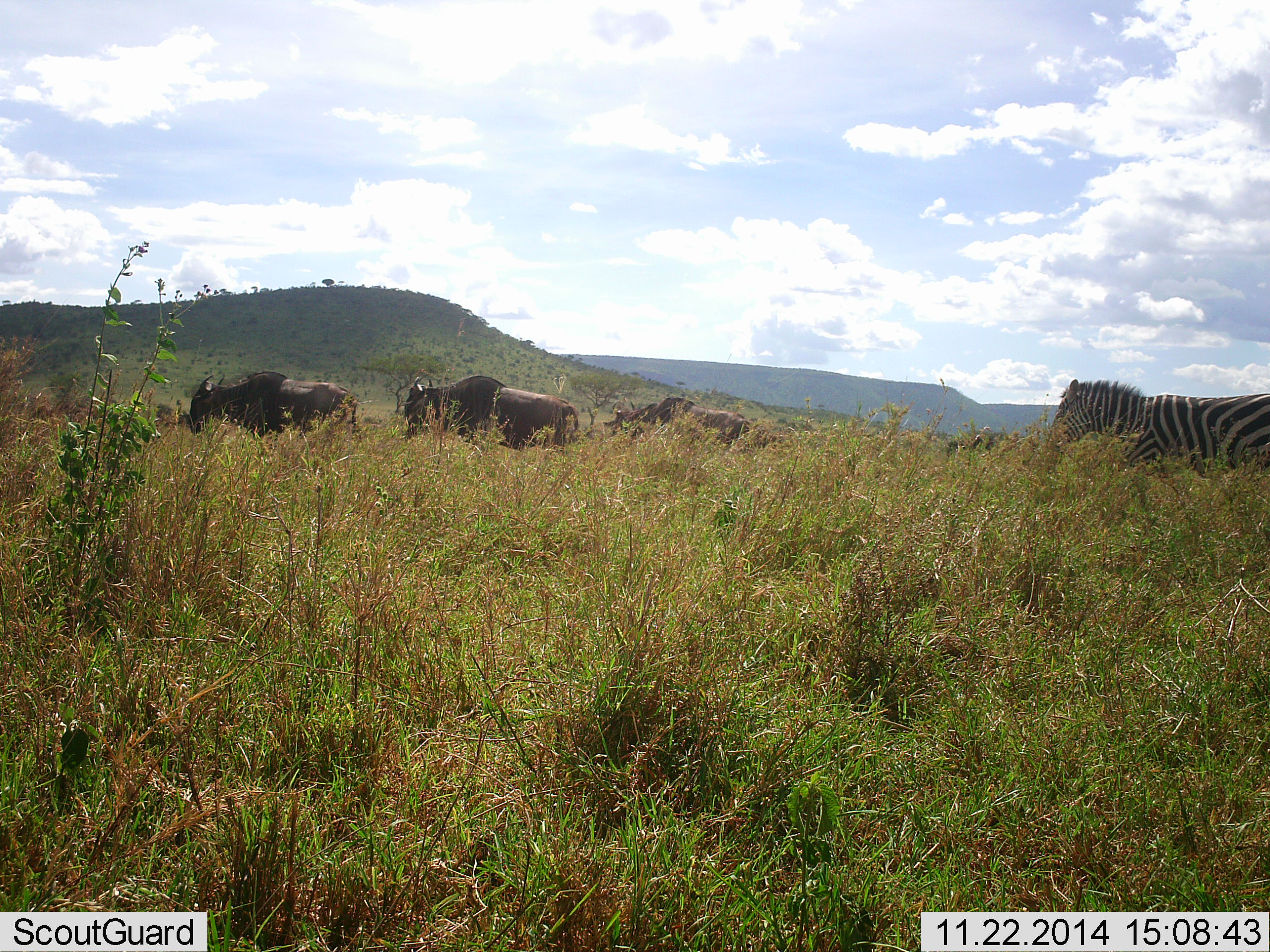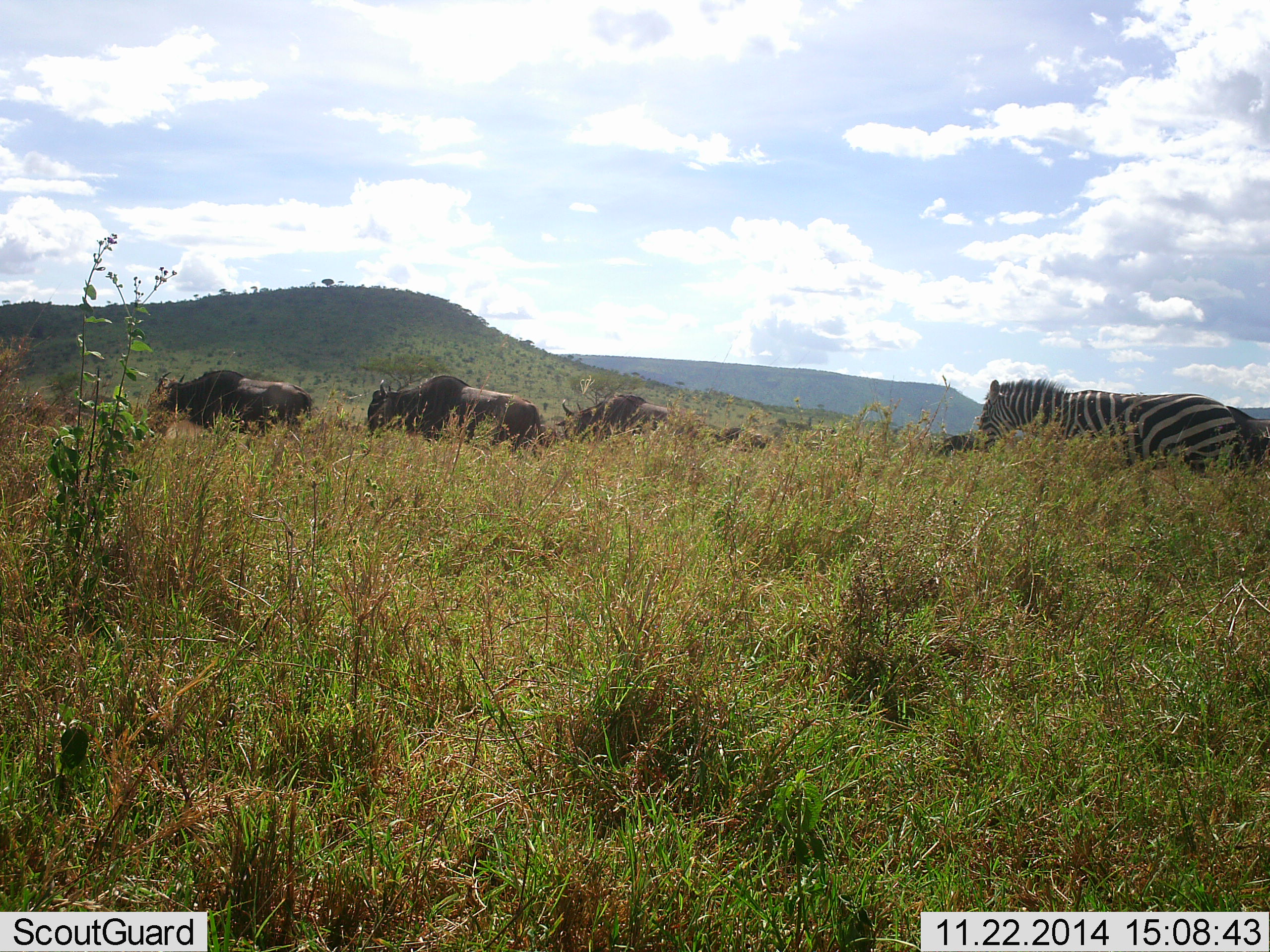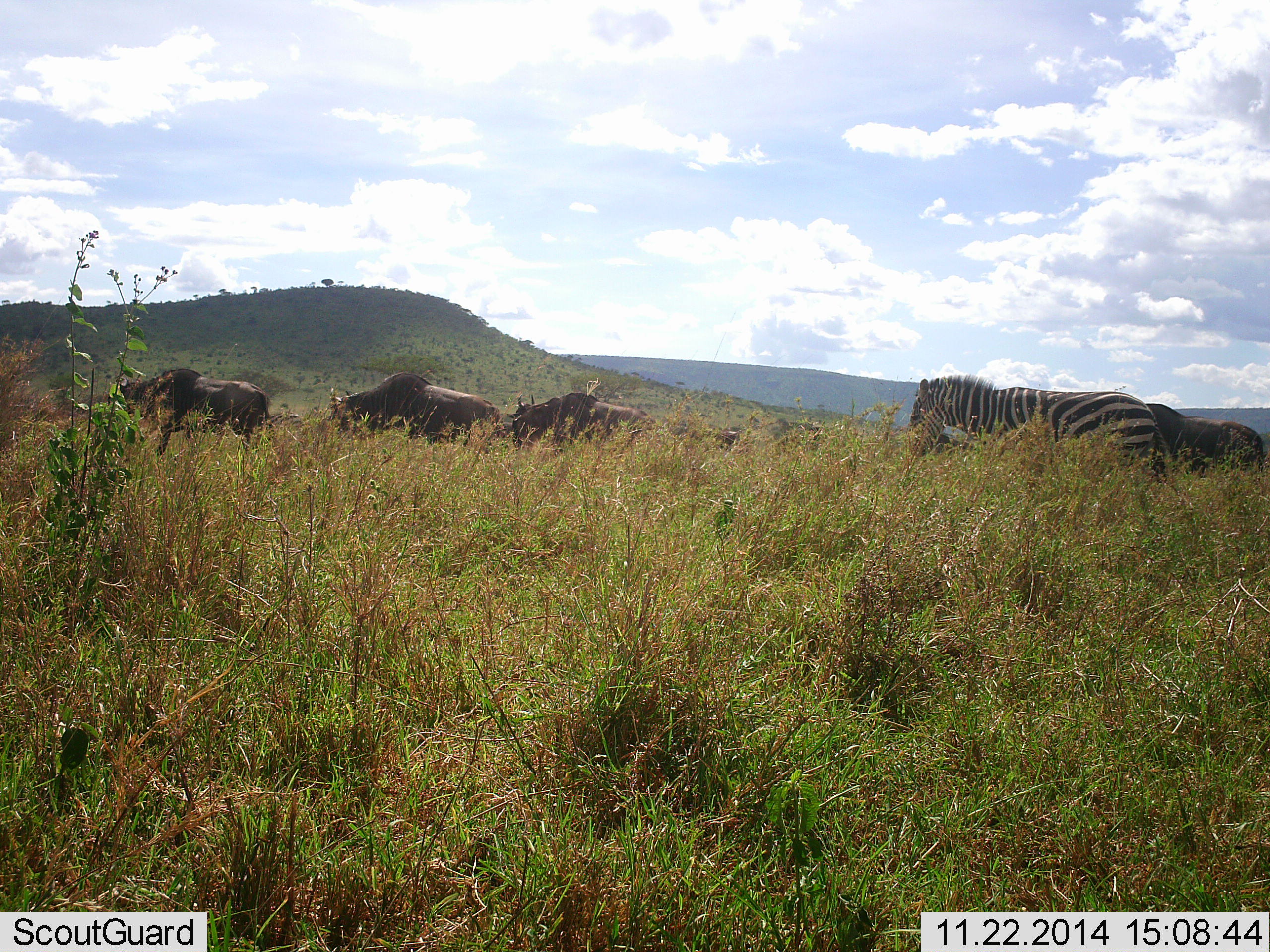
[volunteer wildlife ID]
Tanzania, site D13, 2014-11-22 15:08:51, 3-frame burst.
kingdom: Animalia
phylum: Chordata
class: Mammalia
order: Artiodactyla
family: Bovidae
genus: Connochaetes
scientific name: Connochaetes taurinus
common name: blue wildebeest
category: wildebeest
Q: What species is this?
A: Wildebeest (blue wildebeest) (Connochaetes taurinus).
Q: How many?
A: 5.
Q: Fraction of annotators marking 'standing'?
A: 10%.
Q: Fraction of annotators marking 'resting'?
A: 0%.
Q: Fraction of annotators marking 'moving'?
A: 80%.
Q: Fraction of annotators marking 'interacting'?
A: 0%.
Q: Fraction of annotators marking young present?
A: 0%.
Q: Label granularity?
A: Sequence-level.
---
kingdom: Animalia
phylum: Chordata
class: Mammalia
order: Perissodactyla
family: Equidae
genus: Equus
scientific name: Equus quagga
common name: plains zebra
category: zebra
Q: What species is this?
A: Zebra (plains zebra) (Equus quagga).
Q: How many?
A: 1.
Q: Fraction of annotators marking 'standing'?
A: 10%.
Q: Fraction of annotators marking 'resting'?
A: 0%.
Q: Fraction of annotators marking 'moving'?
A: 90%.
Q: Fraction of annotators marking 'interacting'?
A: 0%.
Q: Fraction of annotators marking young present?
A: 0%.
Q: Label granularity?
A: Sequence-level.